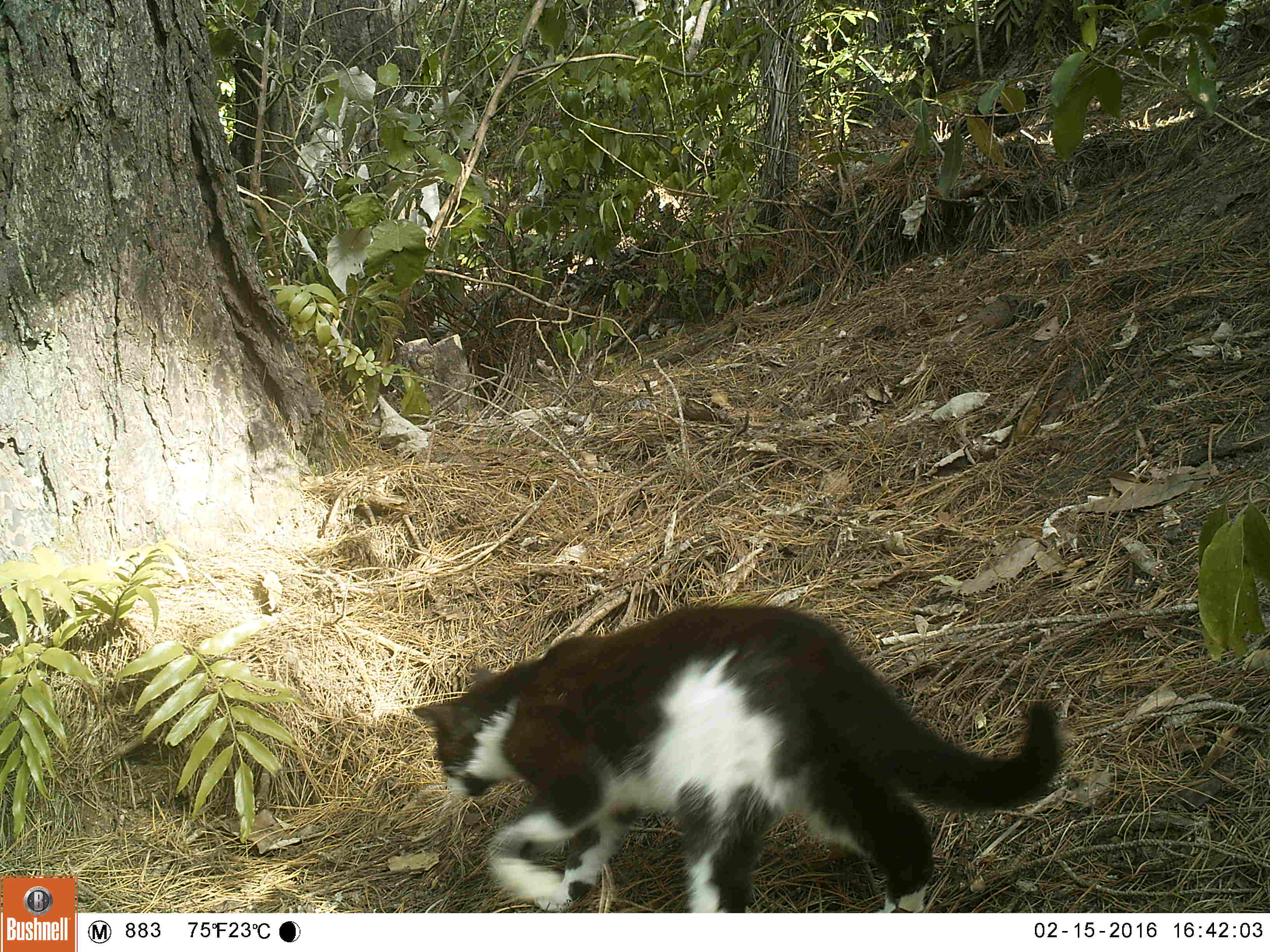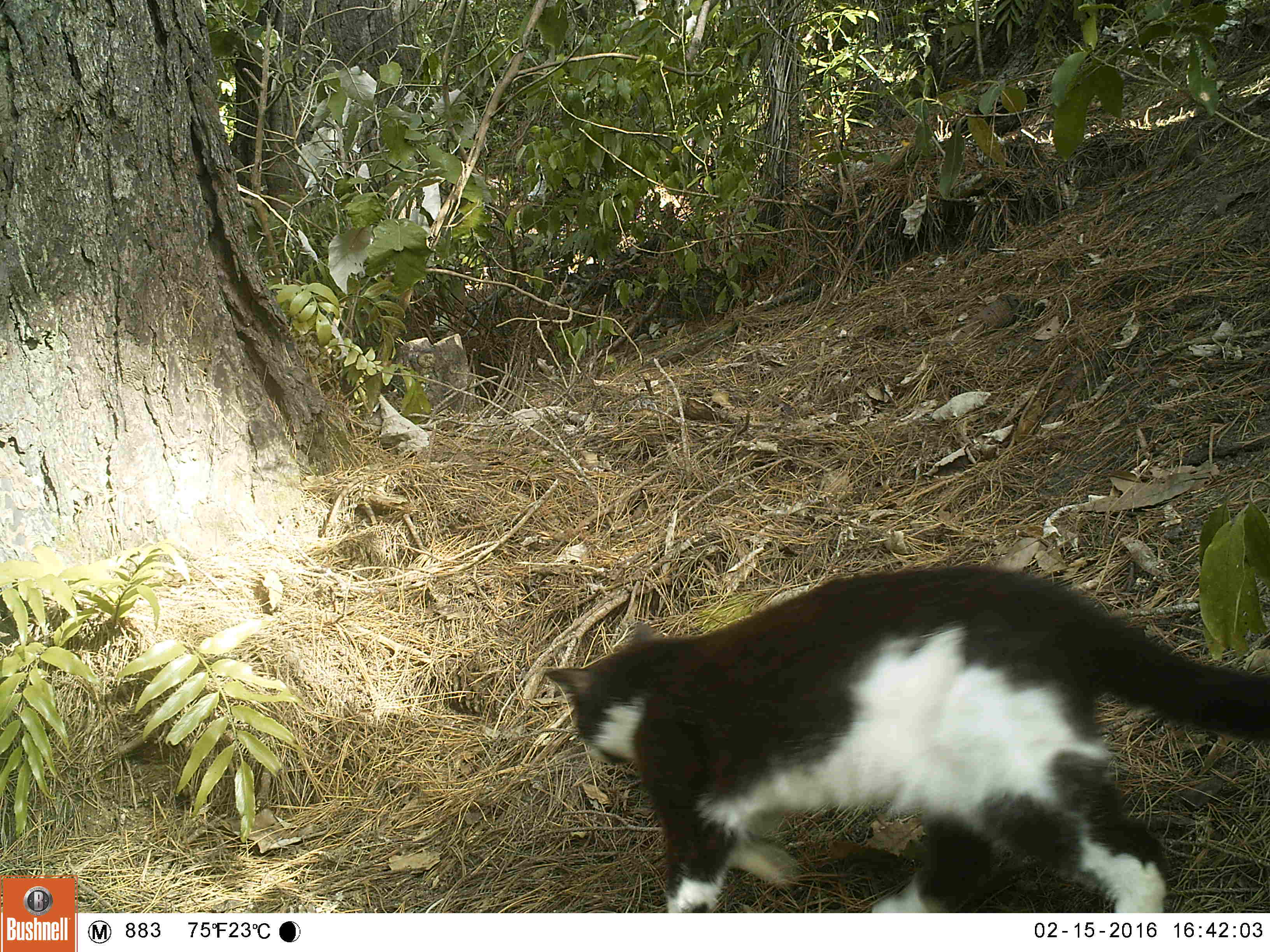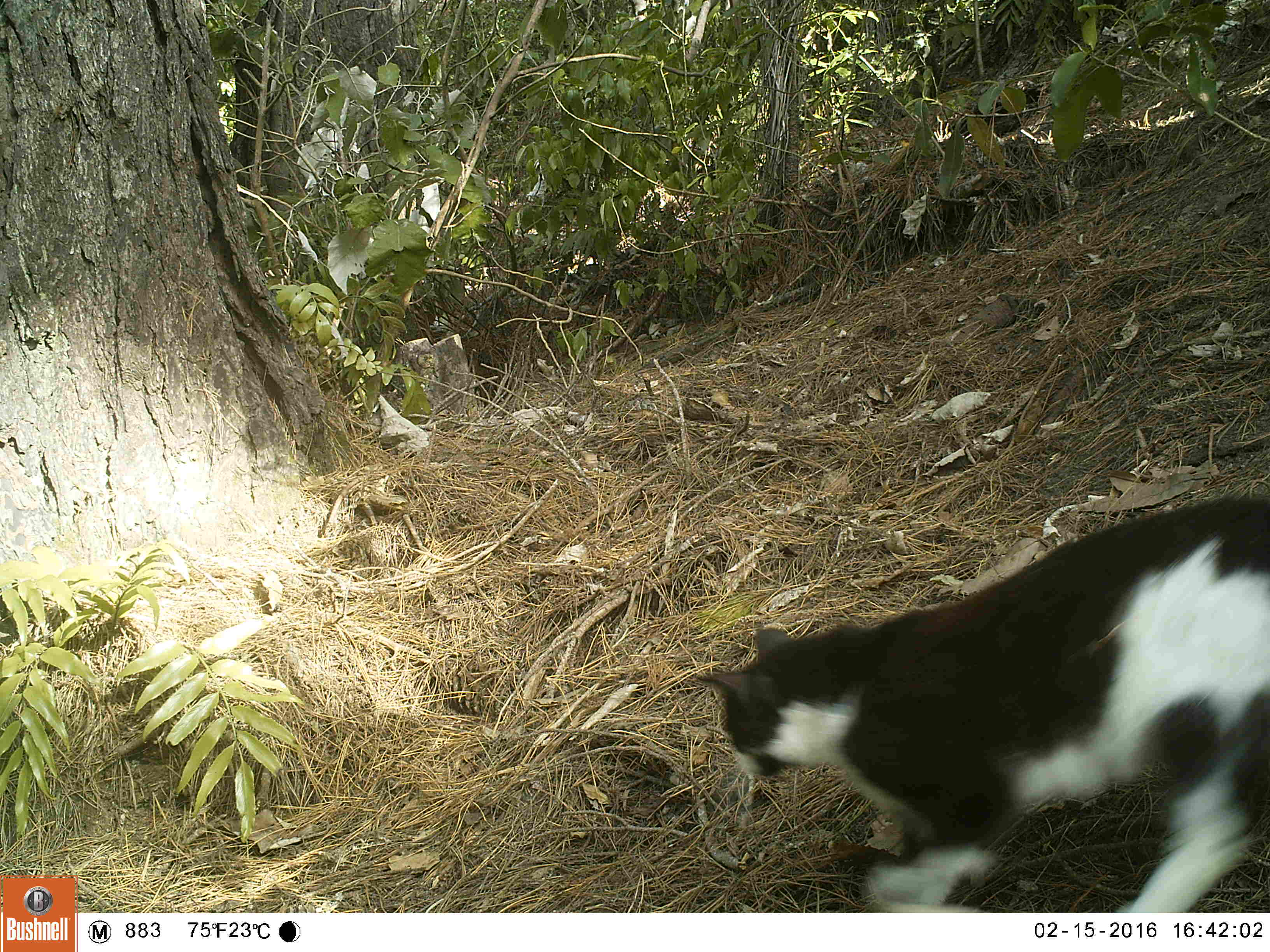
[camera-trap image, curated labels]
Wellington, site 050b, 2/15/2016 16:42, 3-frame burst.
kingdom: Animalia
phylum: Chordata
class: Mammalia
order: Carnivora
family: Felidae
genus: Felis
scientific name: Felis catus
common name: cat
Cat (Felis catus).